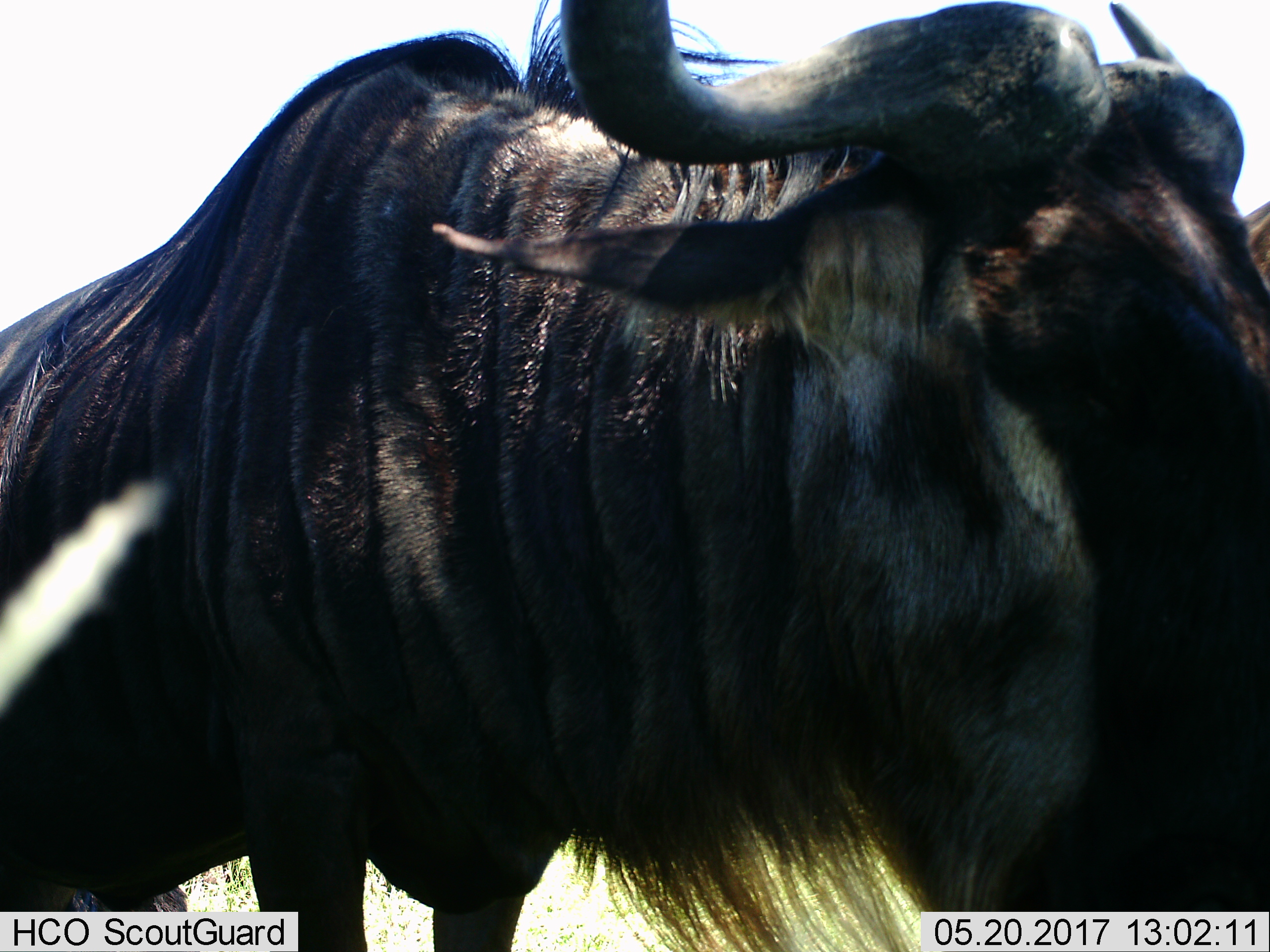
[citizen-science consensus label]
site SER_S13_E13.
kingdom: Animalia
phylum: Chordata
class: Mammalia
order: Artiodactyla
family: Bovidae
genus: Connochaetes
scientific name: Connochaetes taurinus taurinus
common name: blue wildebeest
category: wildebeestblue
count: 1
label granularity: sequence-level